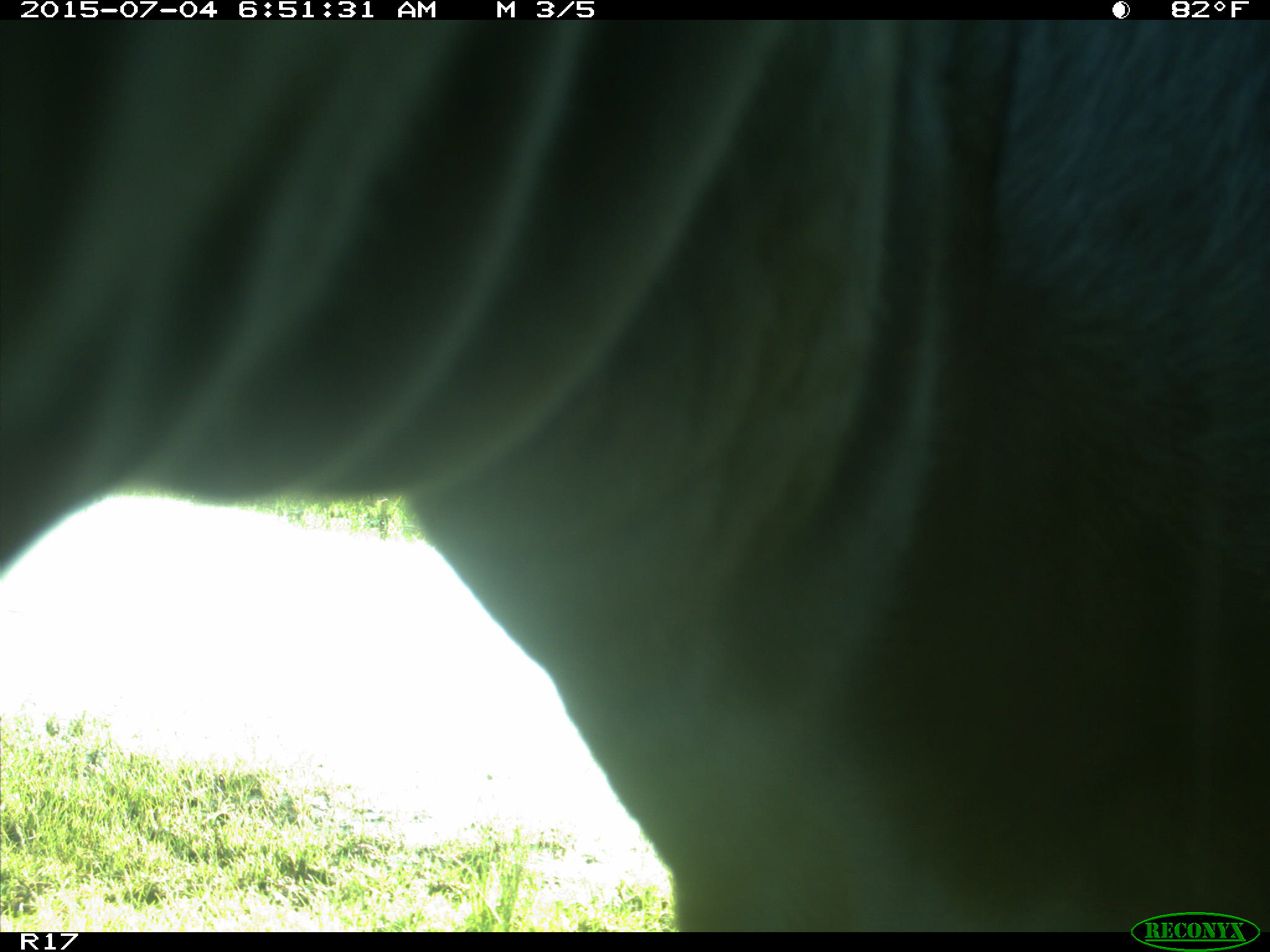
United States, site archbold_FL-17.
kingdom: Animalia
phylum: Chordata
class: Mammalia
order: Artiodactyla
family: Bovidae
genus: Bos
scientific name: Bos taurus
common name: domestic cow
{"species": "Bos taurus (domestic cow)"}